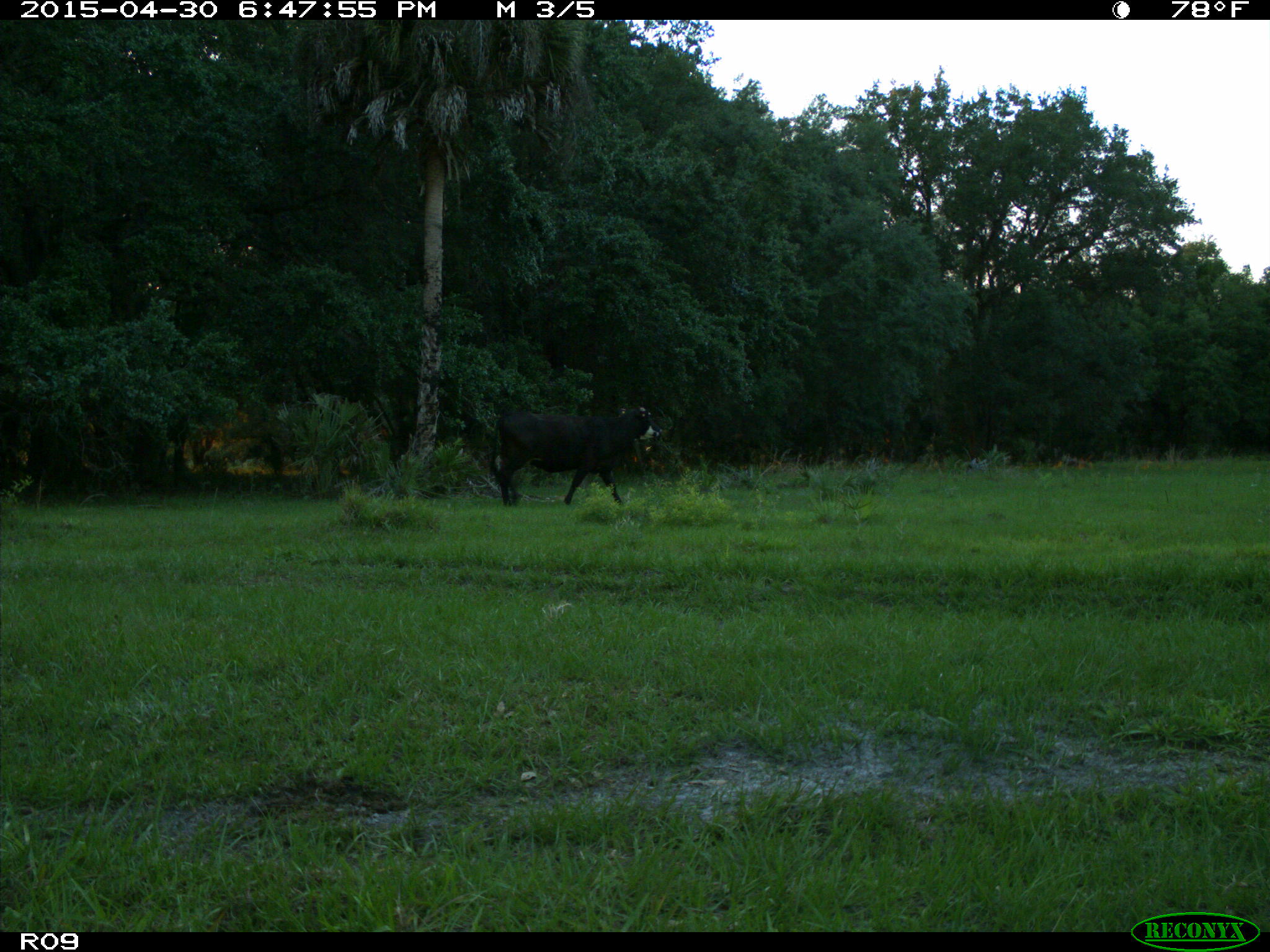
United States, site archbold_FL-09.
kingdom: Animalia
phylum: Chordata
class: Mammalia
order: Artiodactyla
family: Bovidae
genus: Bos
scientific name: Bos taurus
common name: domestic cow